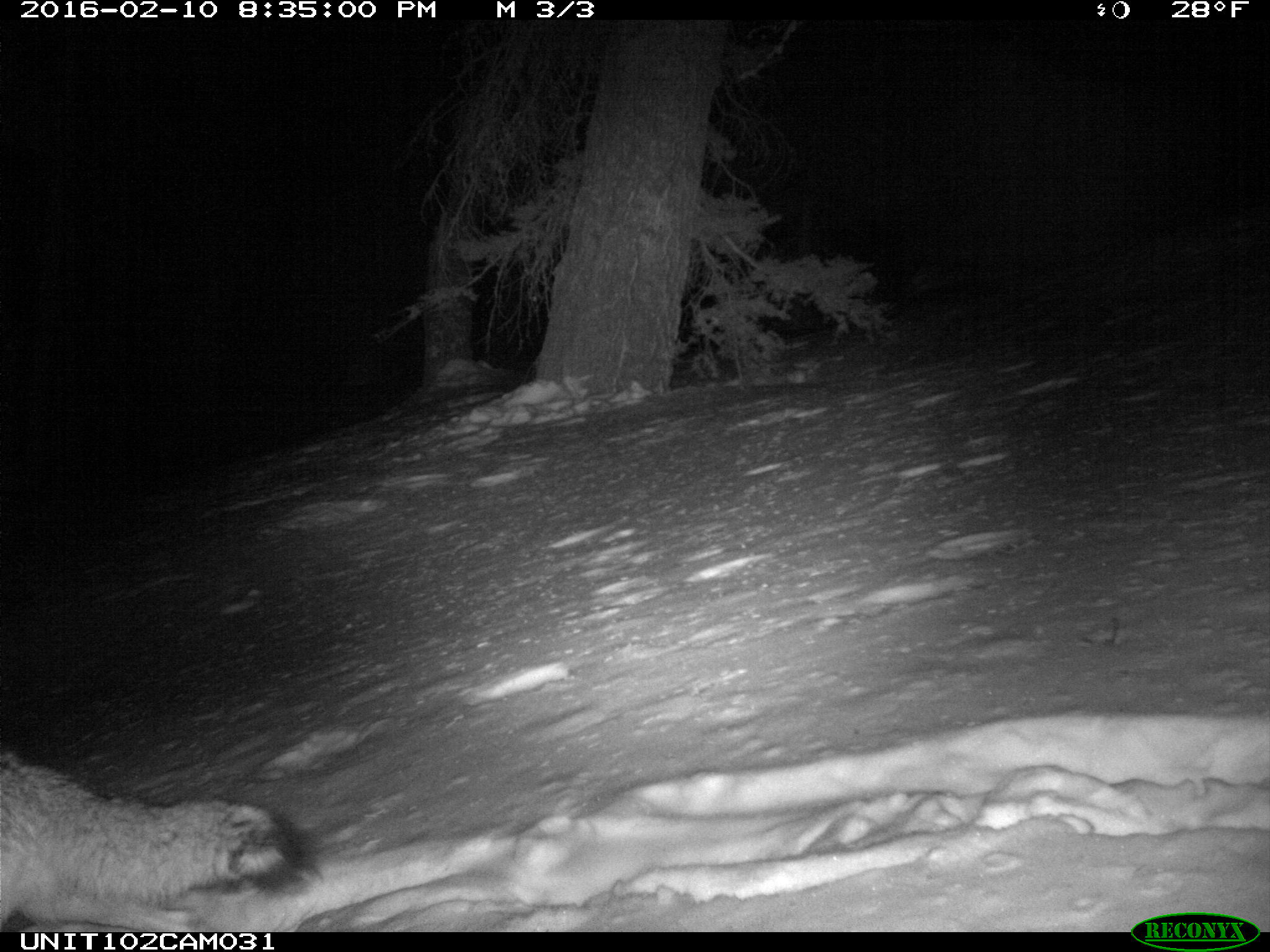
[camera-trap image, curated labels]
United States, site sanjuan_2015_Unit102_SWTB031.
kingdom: Animalia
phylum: Chordata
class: Mammalia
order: Carnivora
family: Canidae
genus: Canis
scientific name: Canis latrans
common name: coyote